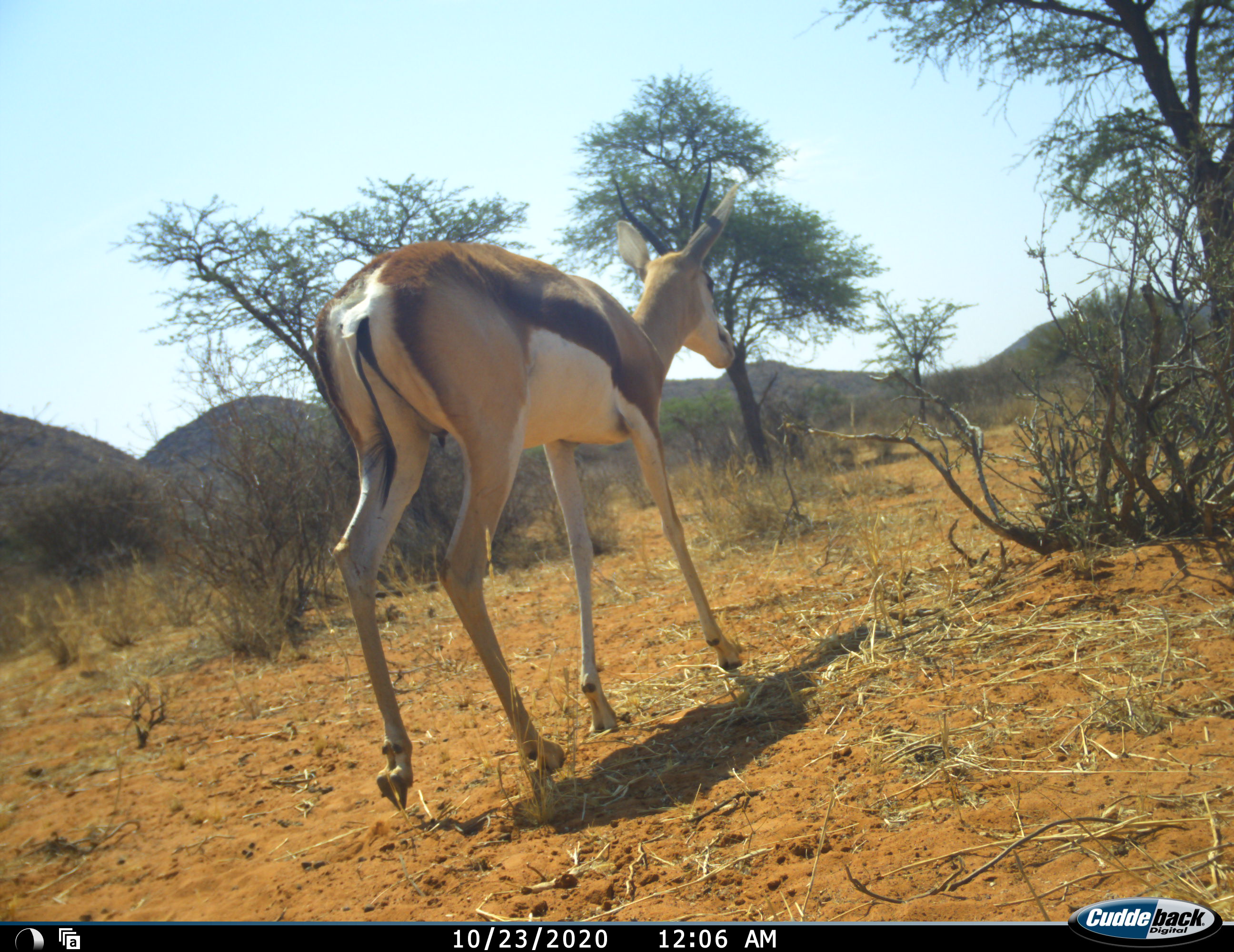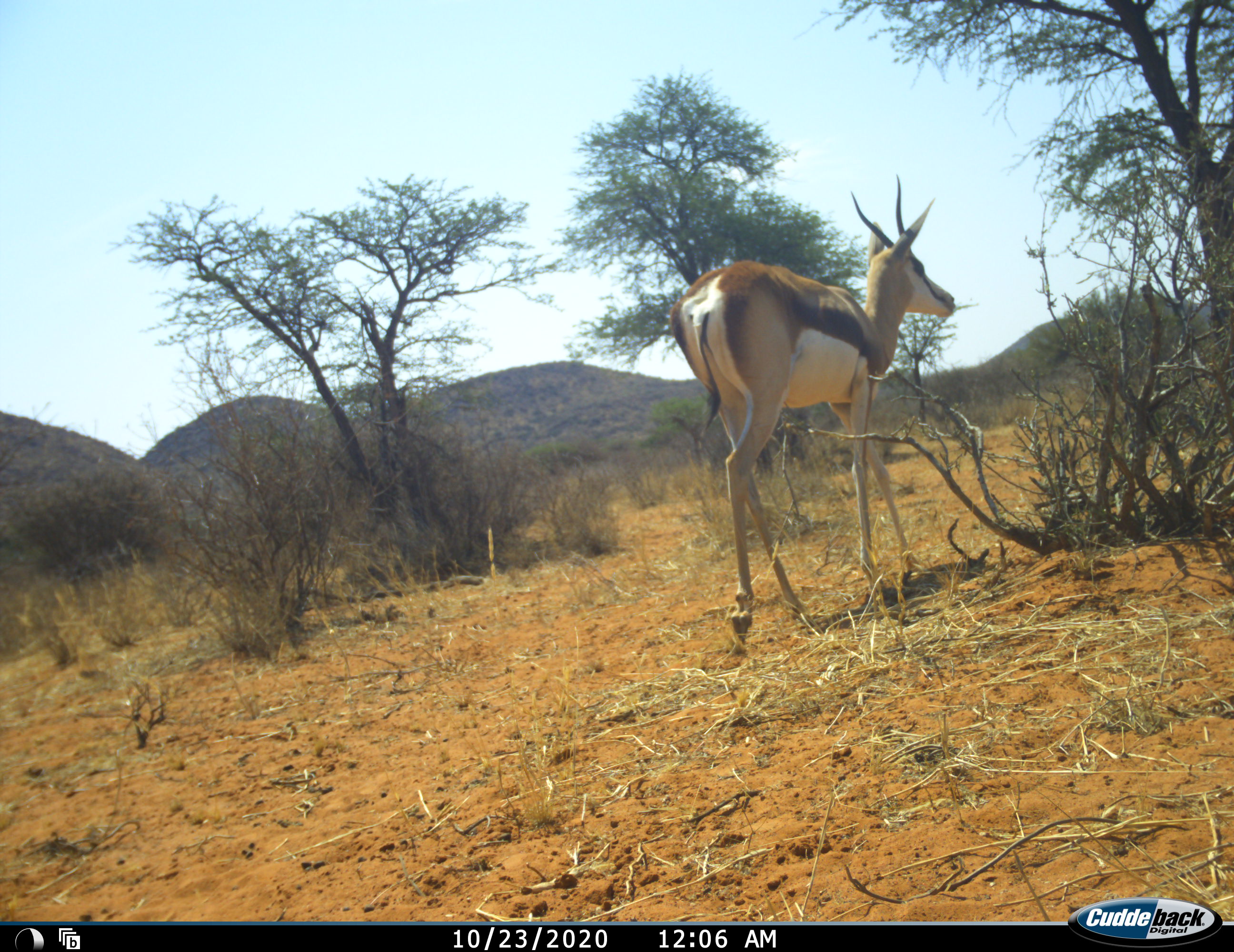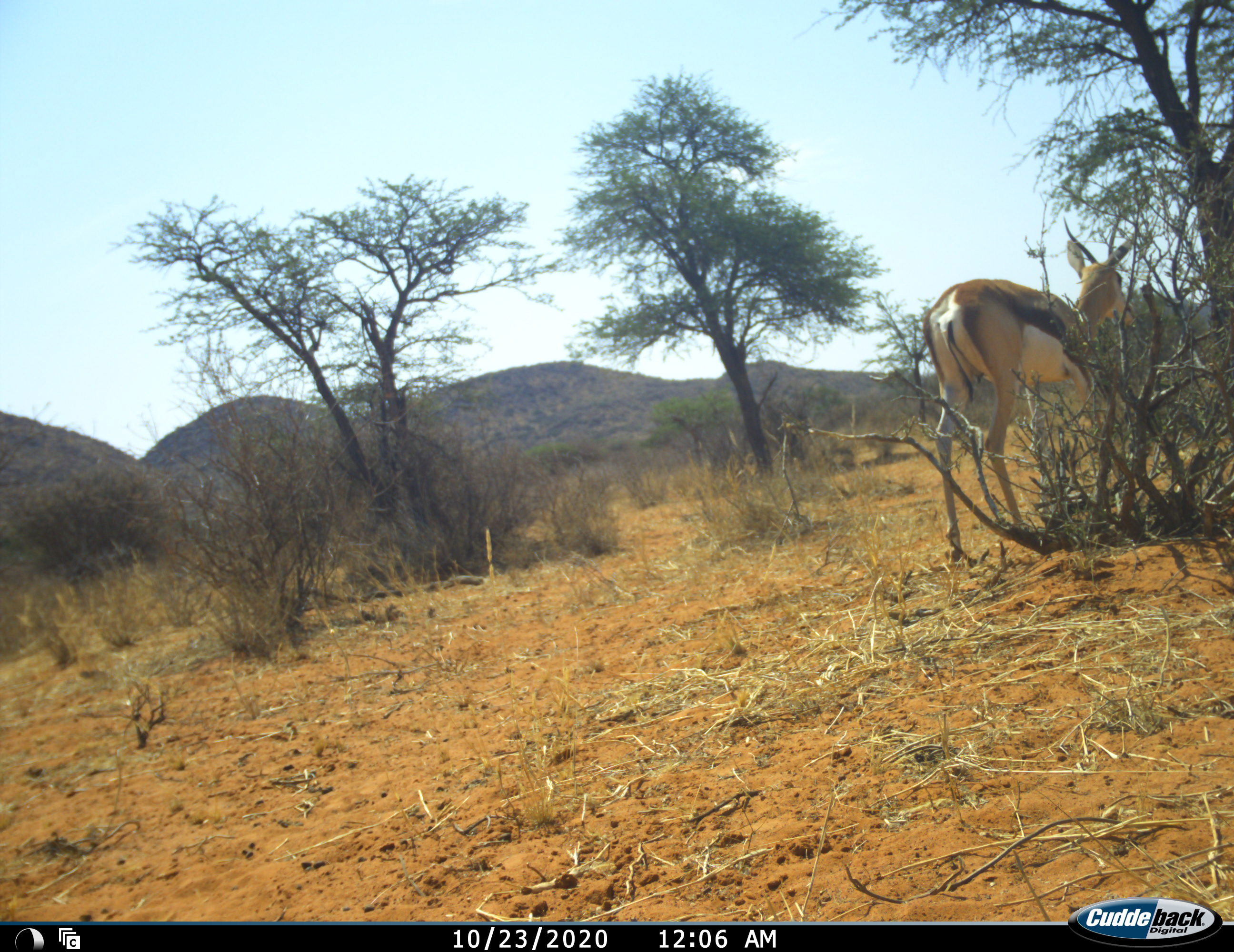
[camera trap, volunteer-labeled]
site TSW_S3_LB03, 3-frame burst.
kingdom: Animalia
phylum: Chordata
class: Mammalia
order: Artiodactyla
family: Bovidae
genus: Antidorcas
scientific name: Antidorcas marsupialis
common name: springbok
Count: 1.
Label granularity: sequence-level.